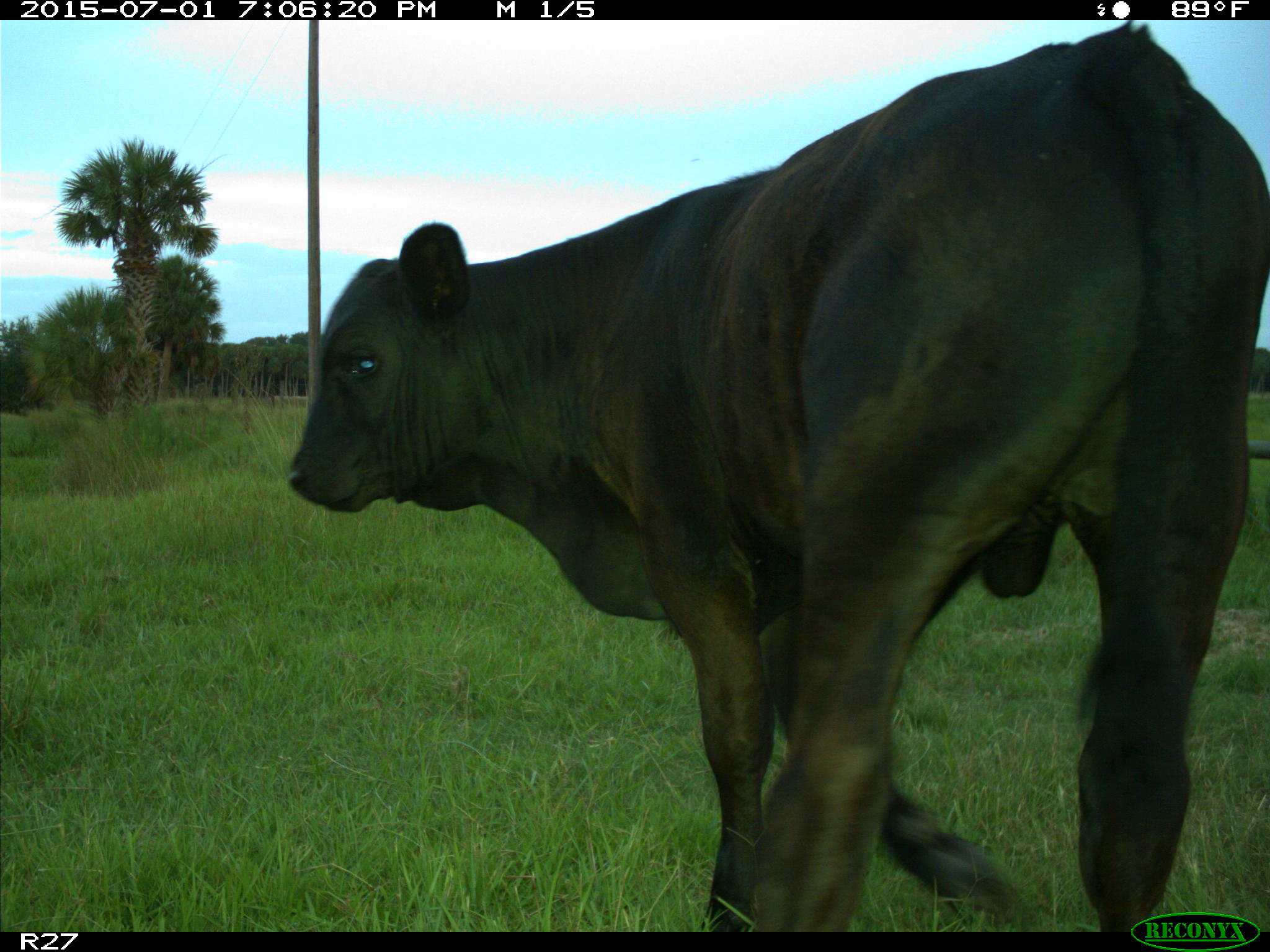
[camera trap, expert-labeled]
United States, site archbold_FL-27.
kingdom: Animalia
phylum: Chordata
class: Mammalia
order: Artiodactyla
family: Bovidae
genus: Bos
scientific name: Bos taurus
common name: domestic cow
Bos taurus (domestic cow).